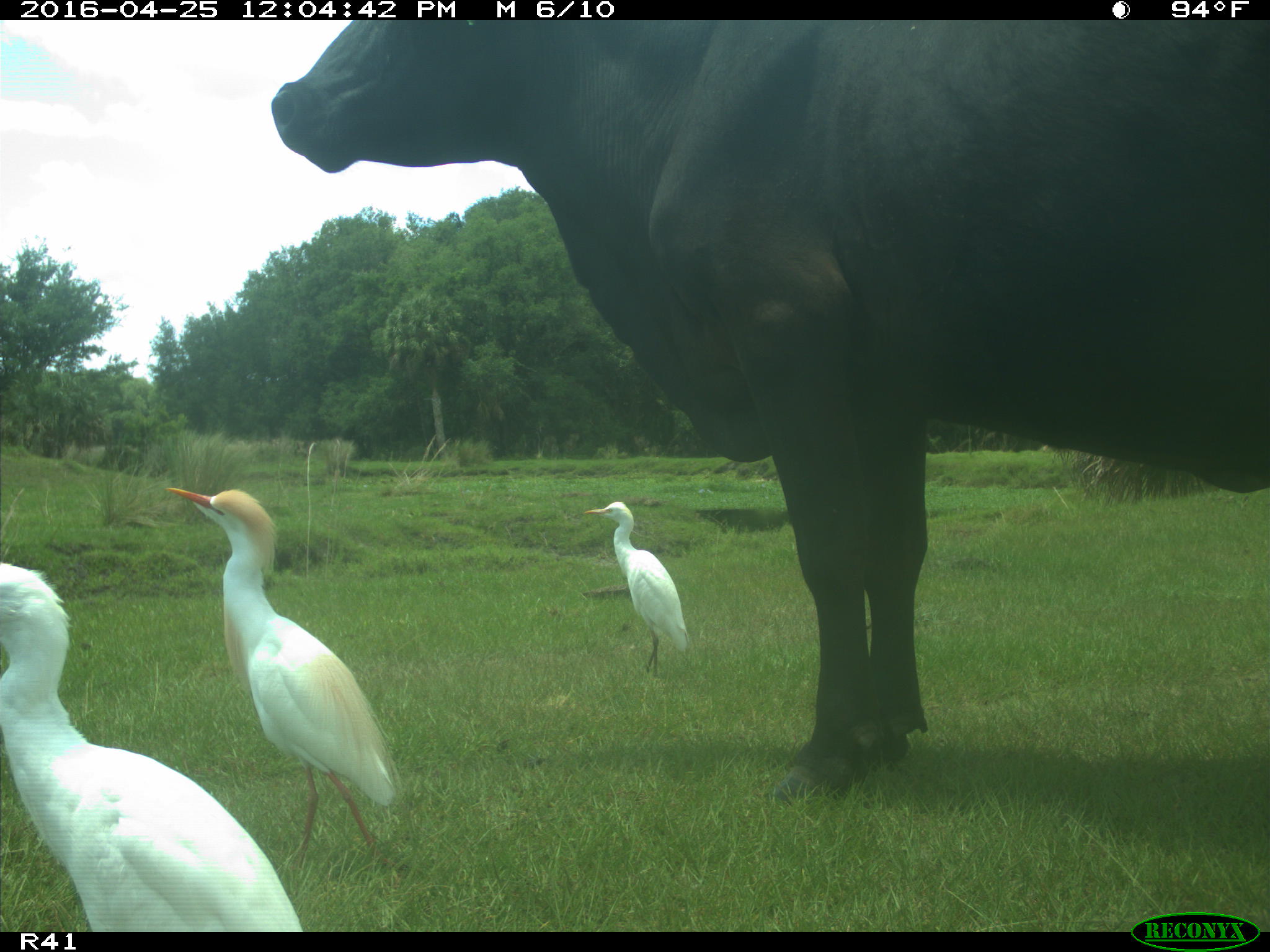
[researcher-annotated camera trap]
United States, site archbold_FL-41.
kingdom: Animalia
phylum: Chordata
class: Mammalia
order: Artiodactyla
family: Bovidae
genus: Bos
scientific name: Bos taurus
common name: domestic cow